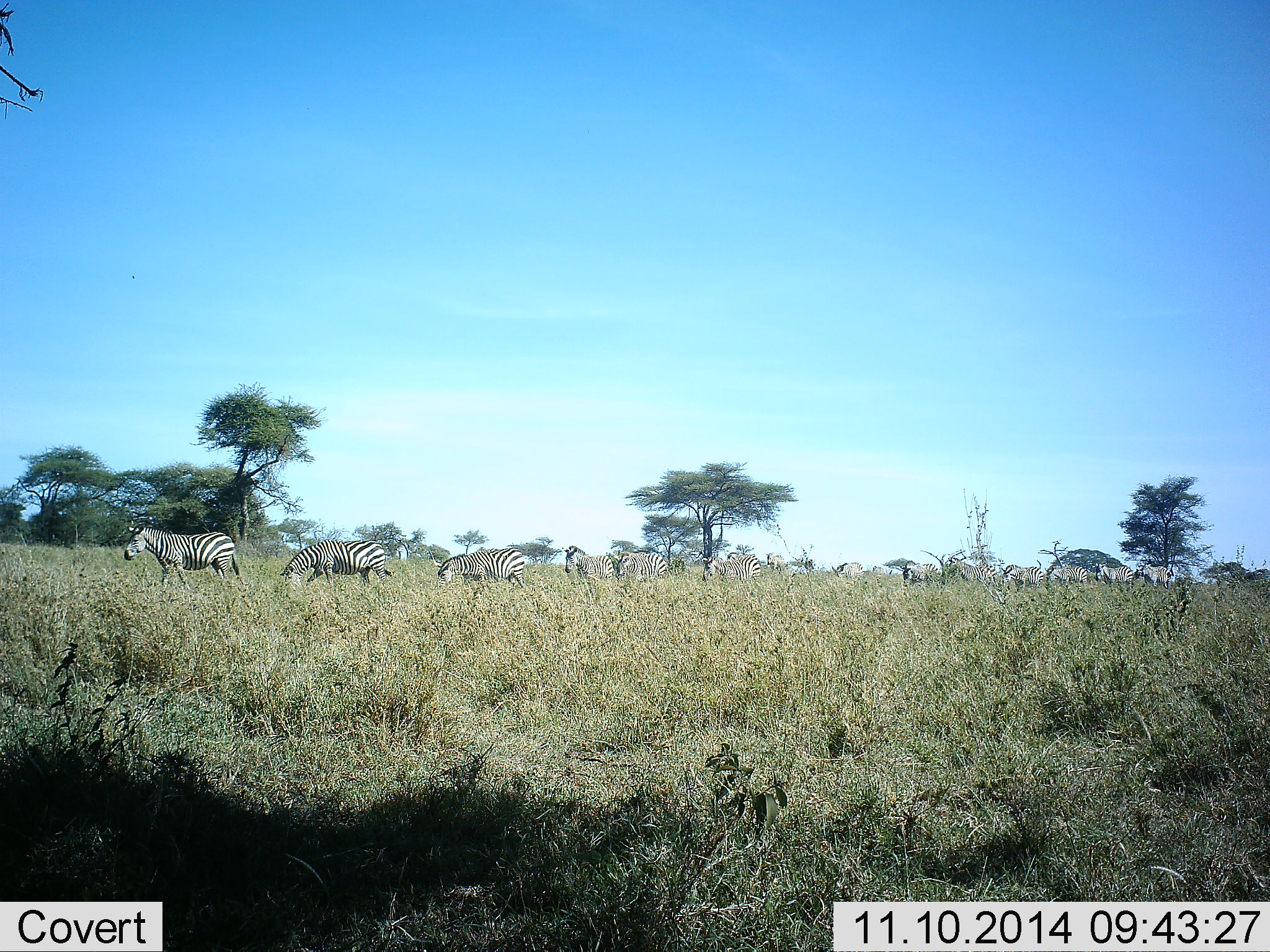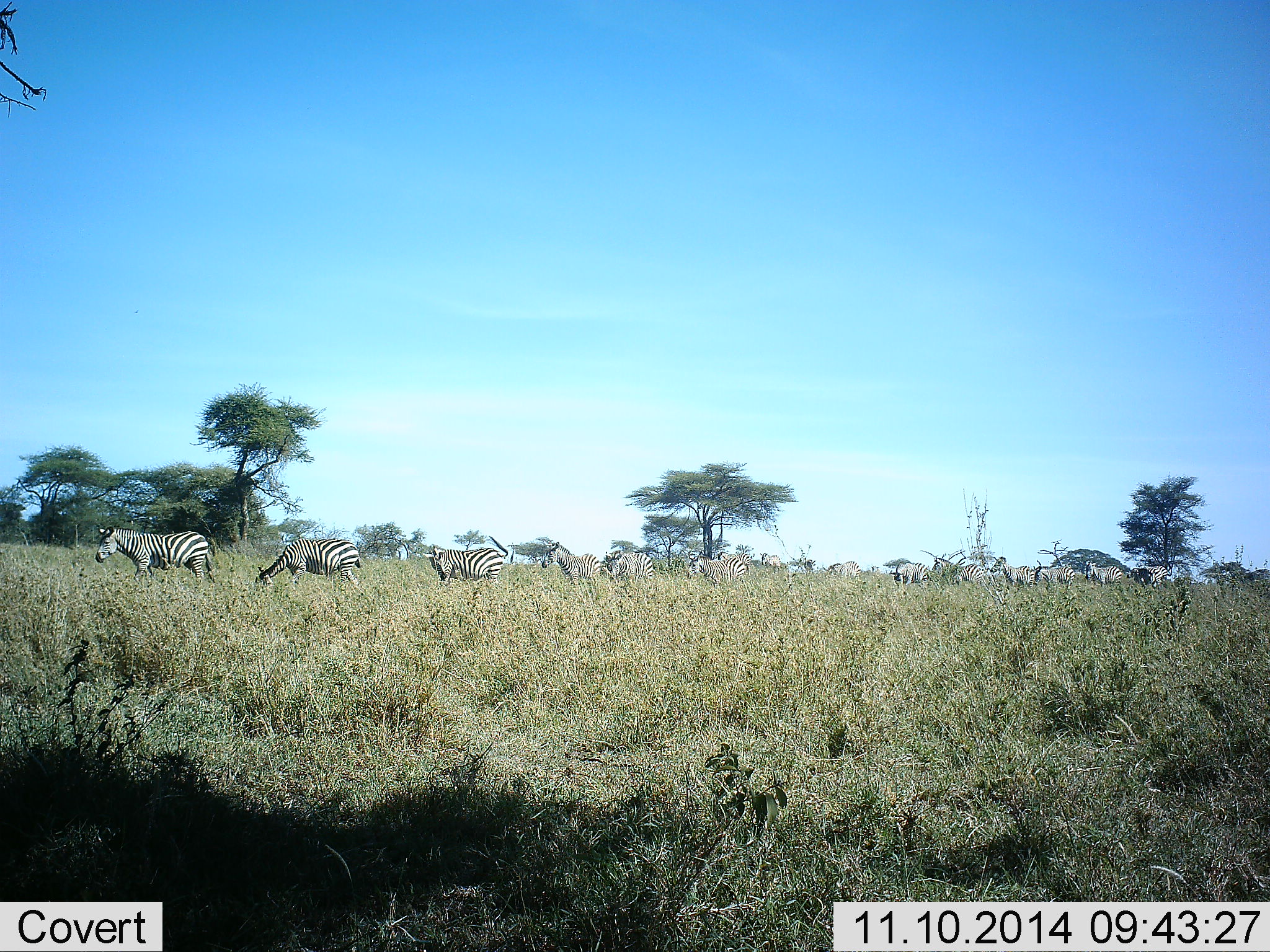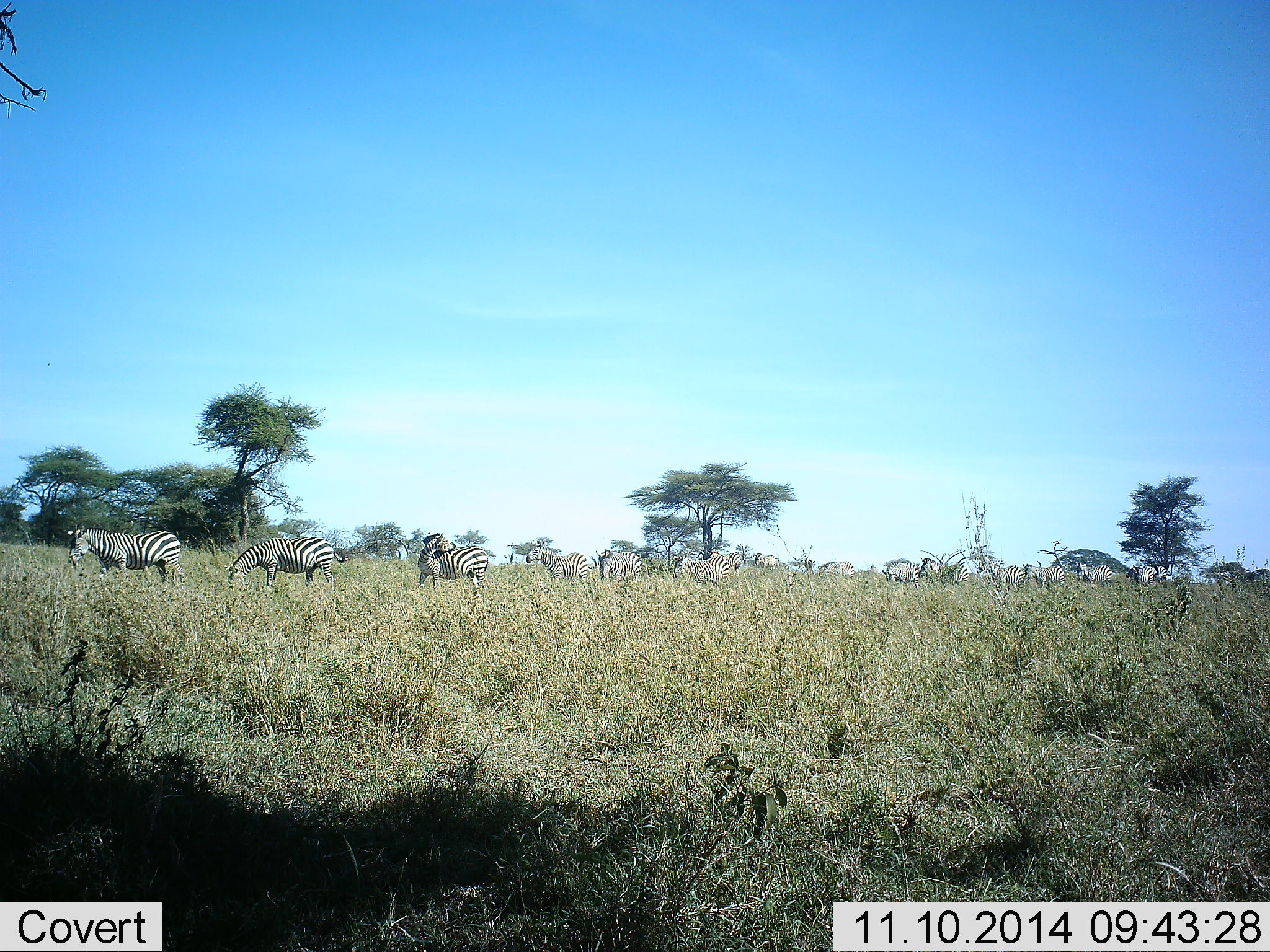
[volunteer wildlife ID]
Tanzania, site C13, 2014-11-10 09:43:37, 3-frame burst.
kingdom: Animalia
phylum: Chordata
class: Mammalia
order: Perissodactyla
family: Equidae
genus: Equus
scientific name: Equus quagga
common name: plains zebra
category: zebra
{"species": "zebra (plains zebra) (Equus quagga)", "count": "11-50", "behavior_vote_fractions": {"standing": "10%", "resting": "0%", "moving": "80%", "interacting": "0%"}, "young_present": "0%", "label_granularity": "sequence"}